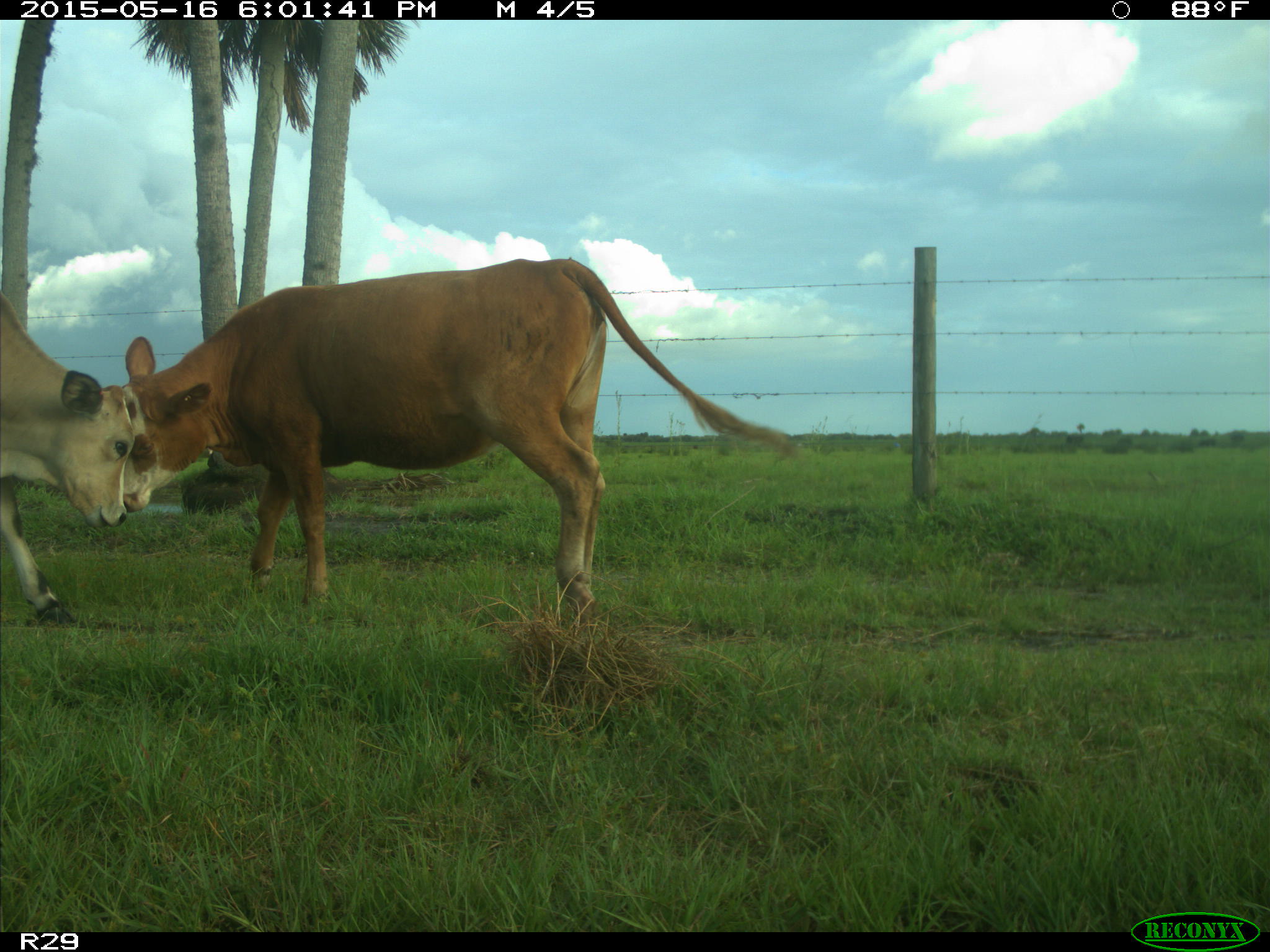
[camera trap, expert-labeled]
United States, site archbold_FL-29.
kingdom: Animalia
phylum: Chordata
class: Mammalia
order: Artiodactyla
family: Bovidae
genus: Bos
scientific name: Bos taurus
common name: domestic cow